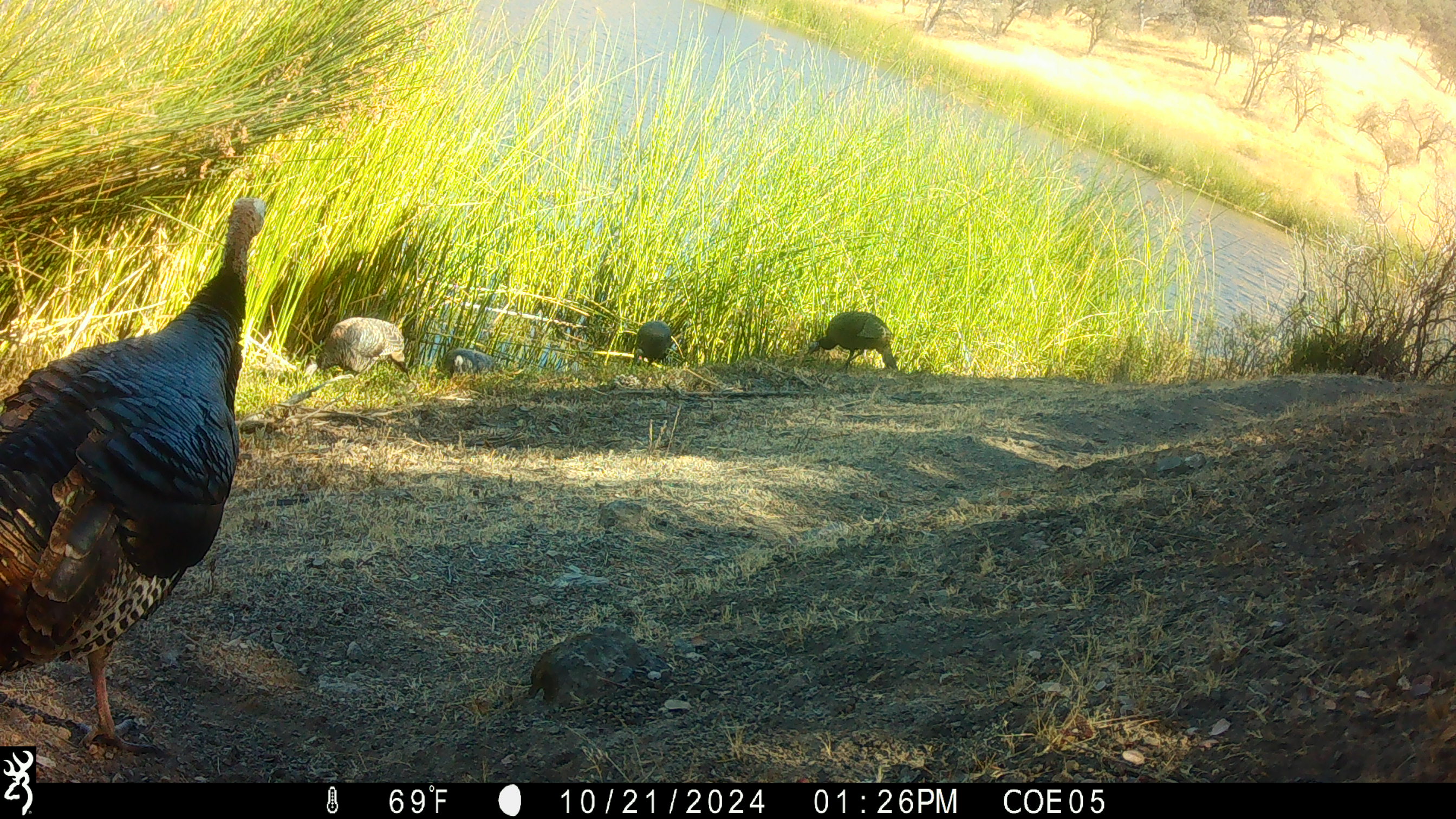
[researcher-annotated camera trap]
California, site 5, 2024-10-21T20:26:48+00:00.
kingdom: Animalia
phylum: Chordata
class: Aves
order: Galliformes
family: Phasianidae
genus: Meleagris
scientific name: Meleagris gallopavo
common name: turkey